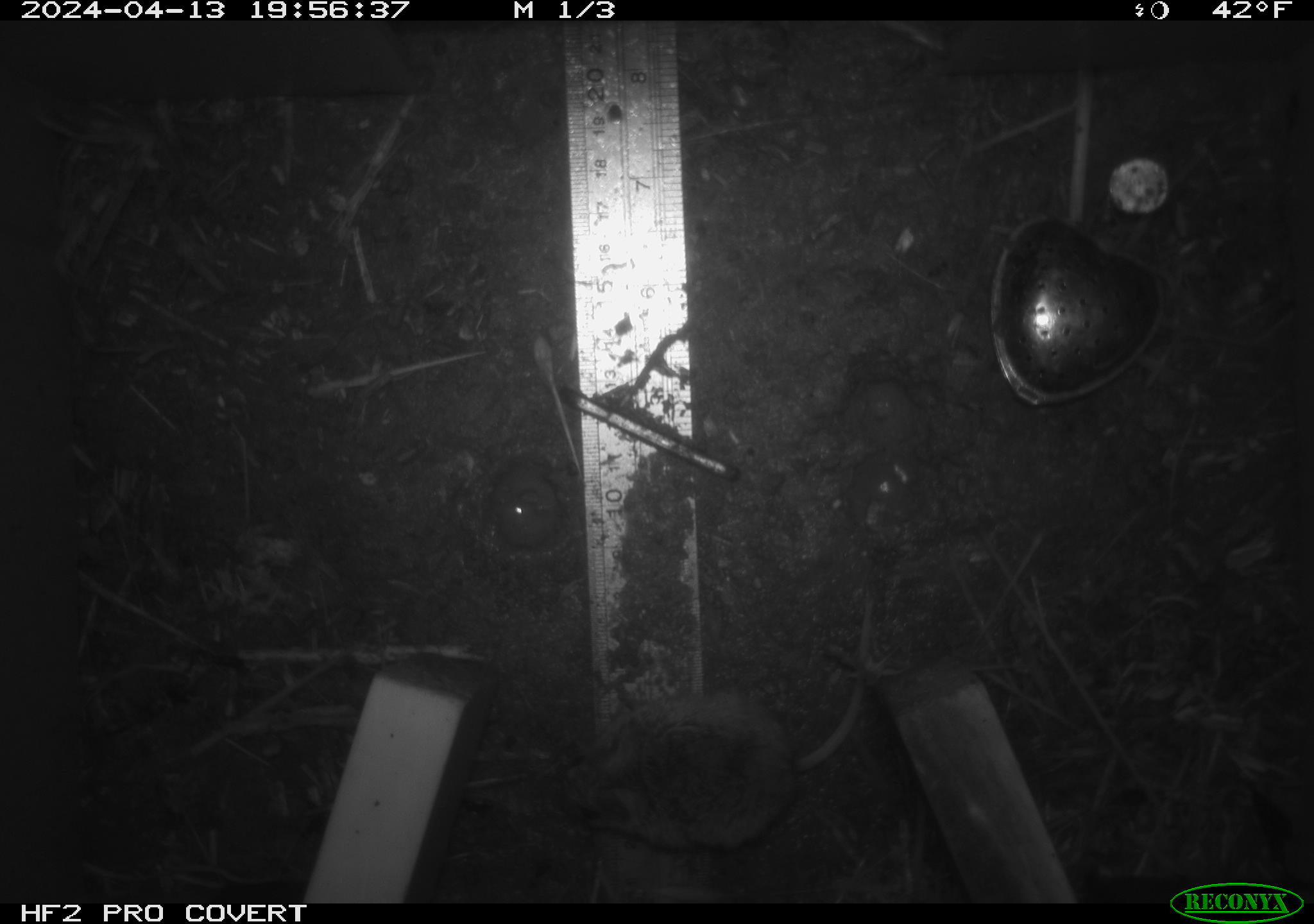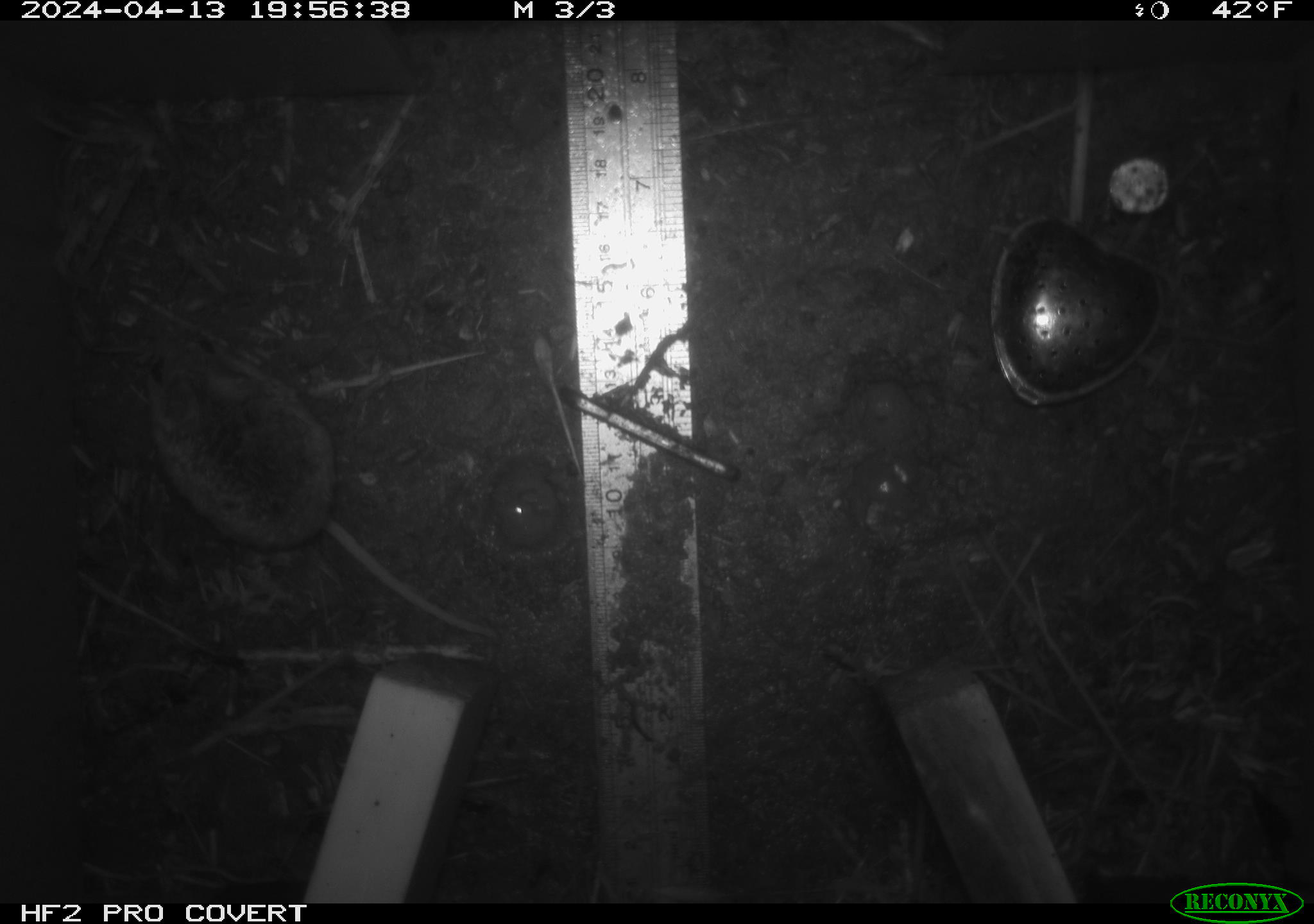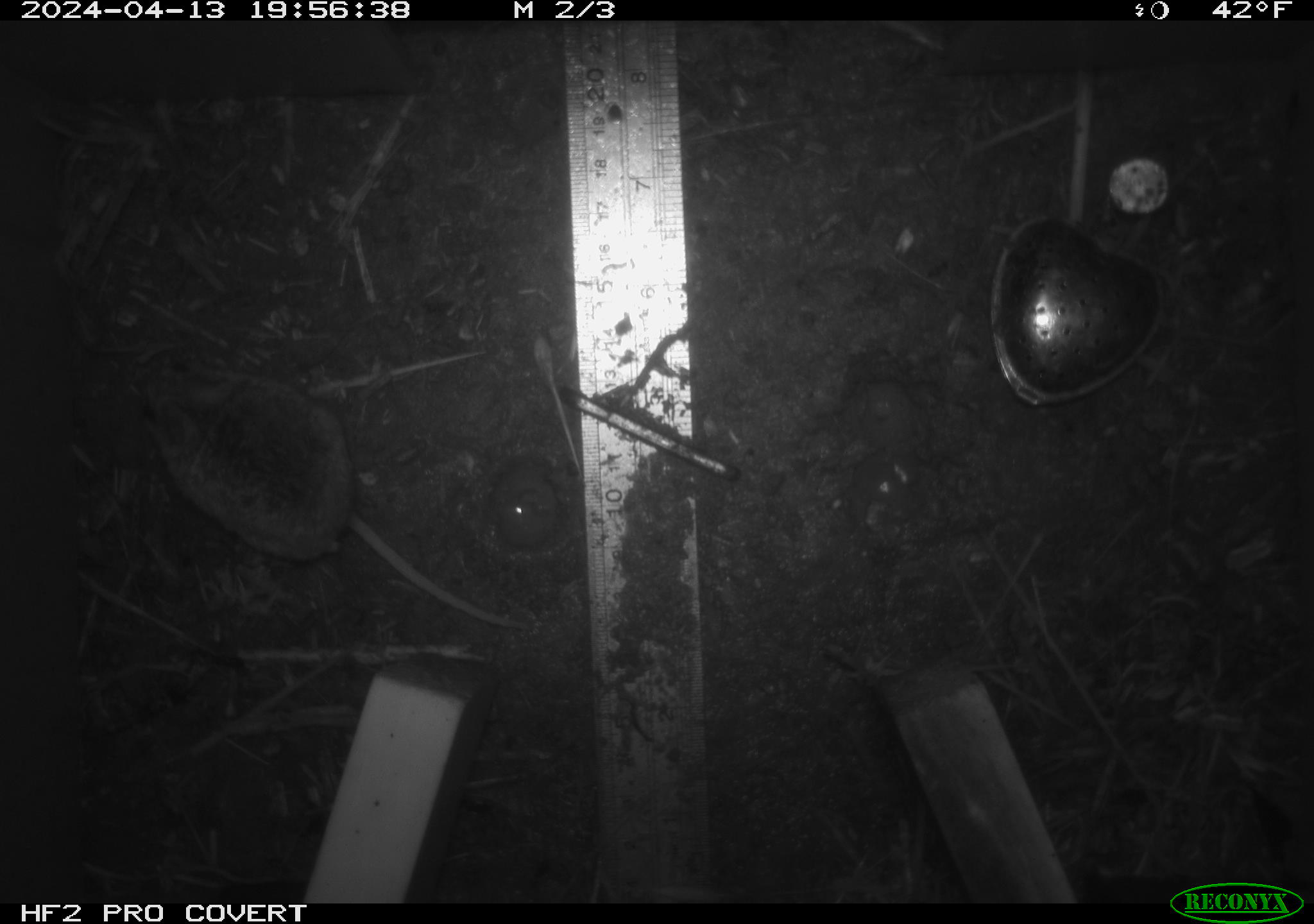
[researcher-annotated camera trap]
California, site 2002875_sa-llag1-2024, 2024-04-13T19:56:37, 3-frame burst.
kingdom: Animalia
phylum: Chordata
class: Mammalia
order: Rodentia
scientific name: Rodentia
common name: mouse species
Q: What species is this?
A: Mouse species (Rodentia).